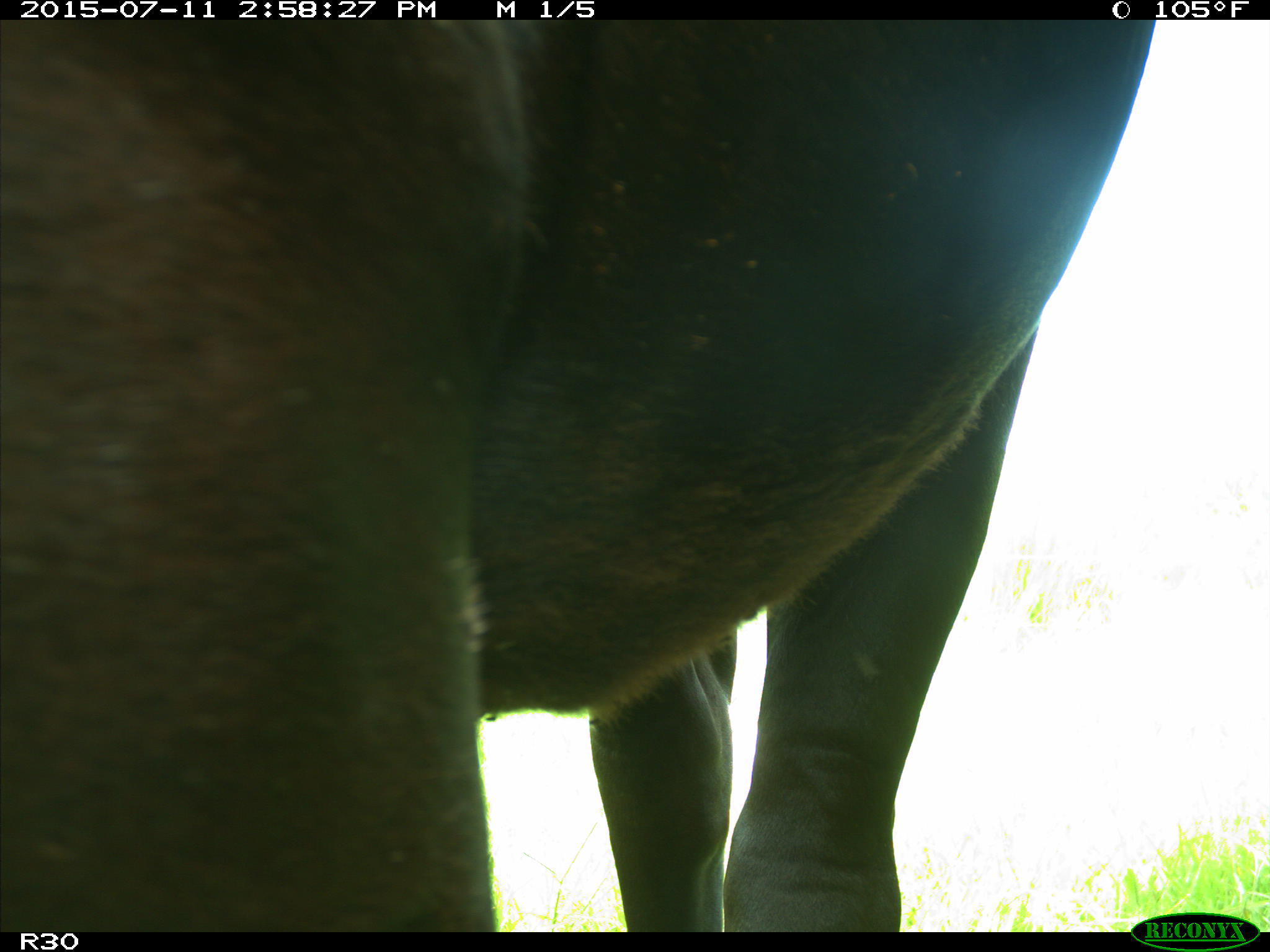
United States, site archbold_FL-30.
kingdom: Animalia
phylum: Chordata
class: Mammalia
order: Artiodactyla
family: Bovidae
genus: Bos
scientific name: Bos taurus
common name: domestic cow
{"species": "Bos taurus (domestic cow)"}